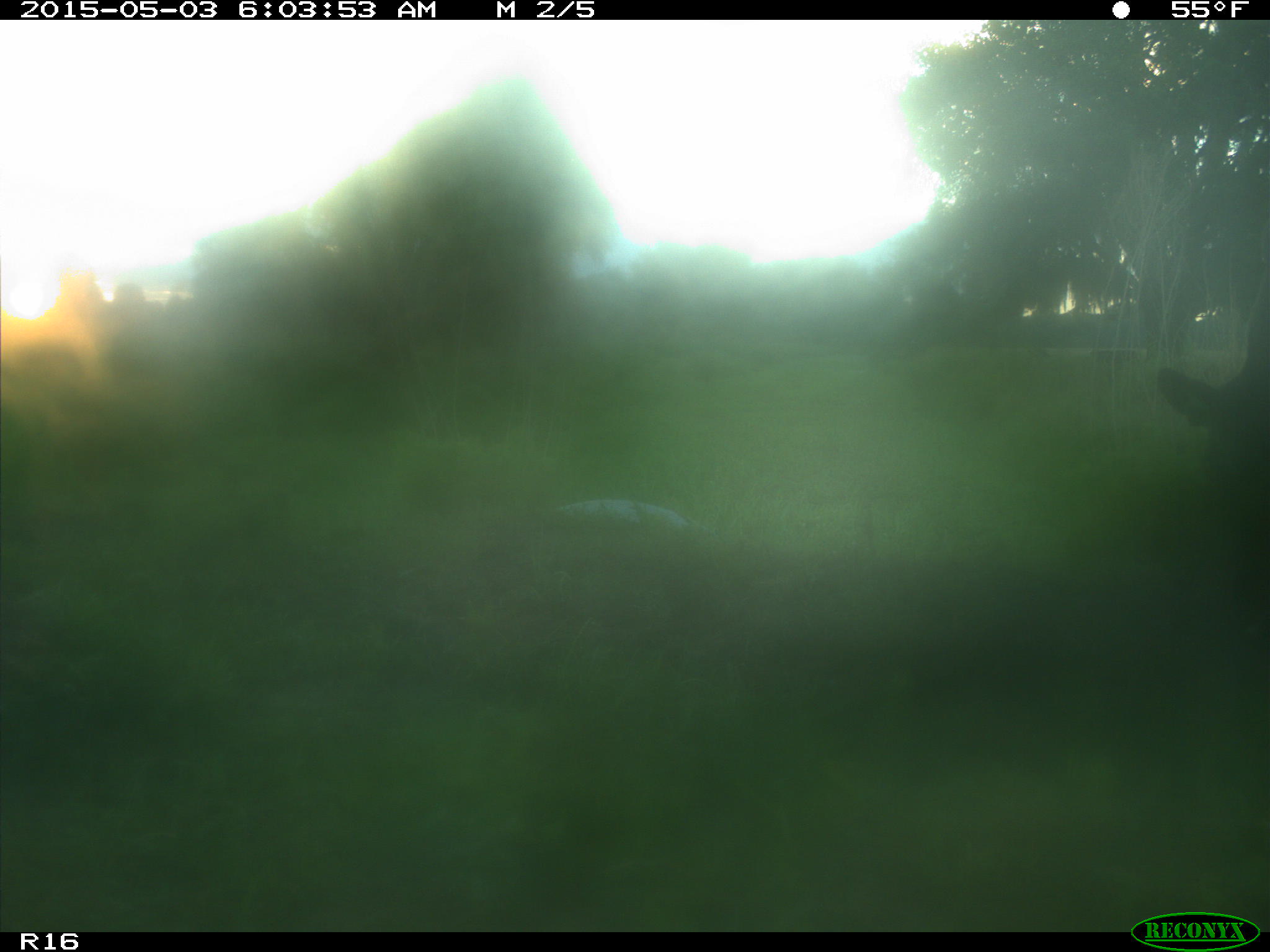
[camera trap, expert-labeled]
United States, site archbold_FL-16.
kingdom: Animalia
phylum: Chordata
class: Mammalia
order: Artiodactyla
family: Bovidae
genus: Bos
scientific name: Bos taurus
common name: domestic cow